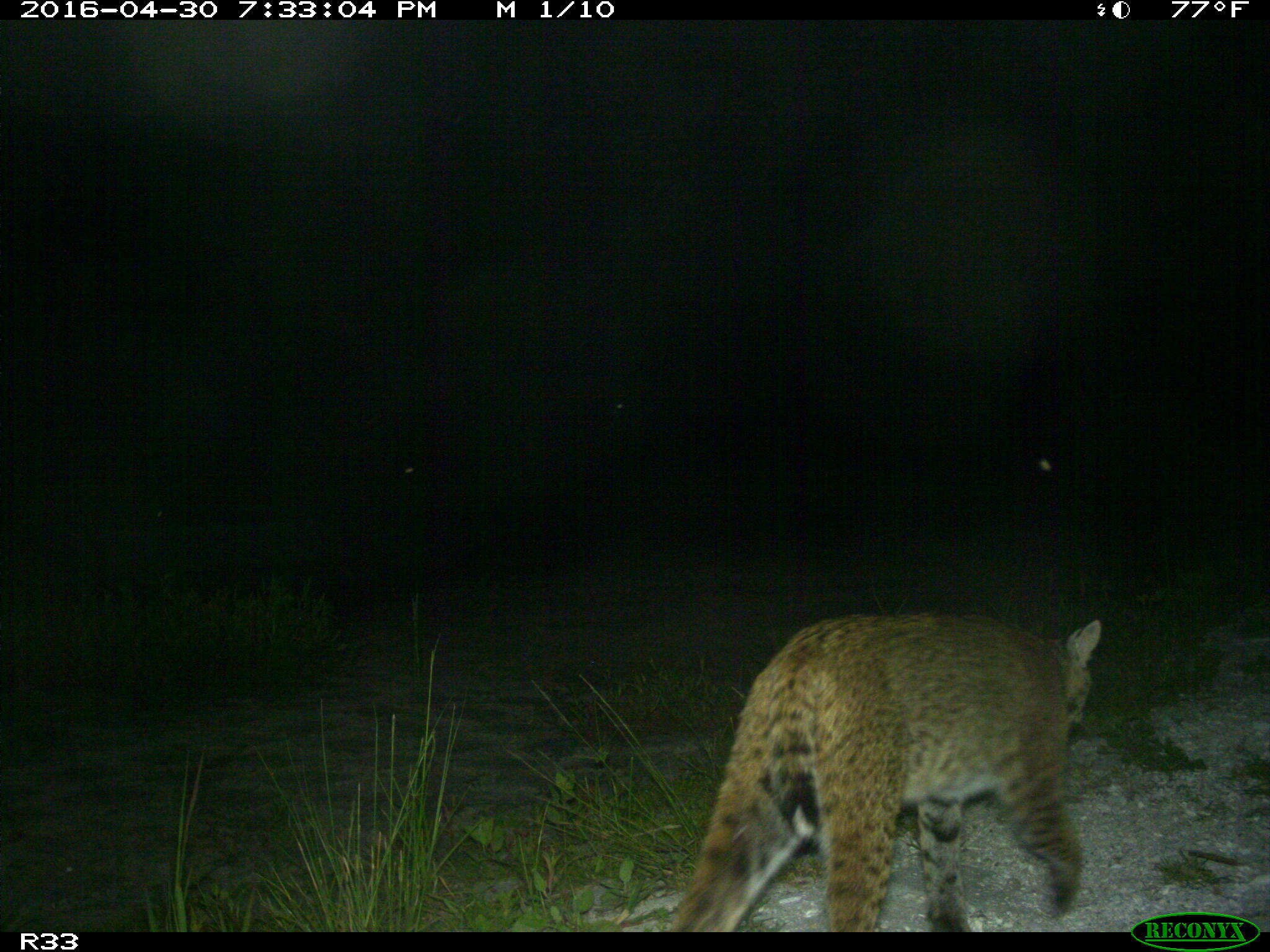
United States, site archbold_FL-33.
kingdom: Animalia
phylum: Chordata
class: Mammalia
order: Carnivora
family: Felidae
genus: Lynx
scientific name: Lynx rufus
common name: bobcat